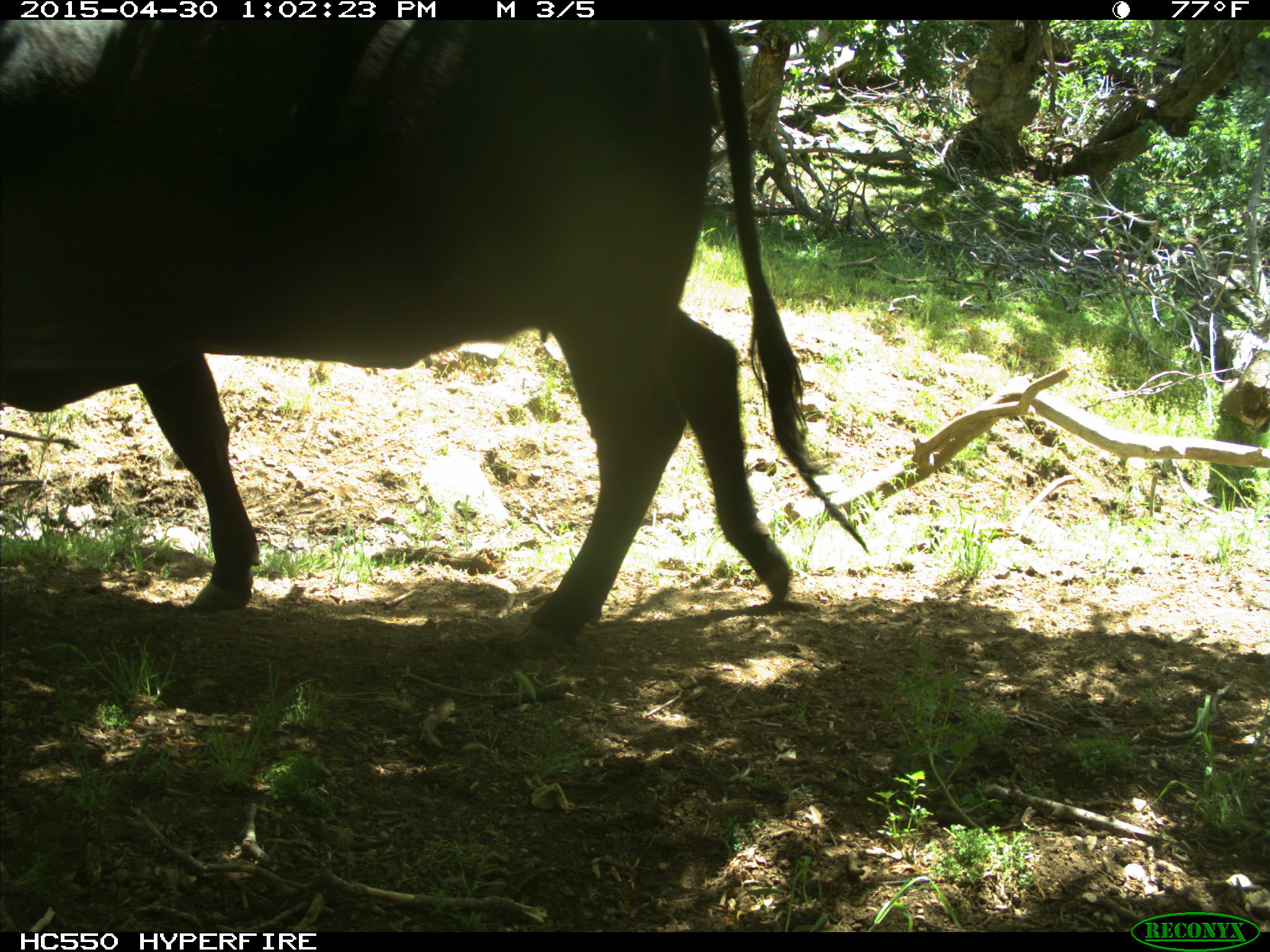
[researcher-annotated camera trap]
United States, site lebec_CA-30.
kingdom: Animalia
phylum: Chordata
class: Mammalia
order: Artiodactyla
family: Bovidae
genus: Bos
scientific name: Bos taurus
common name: domestic cow